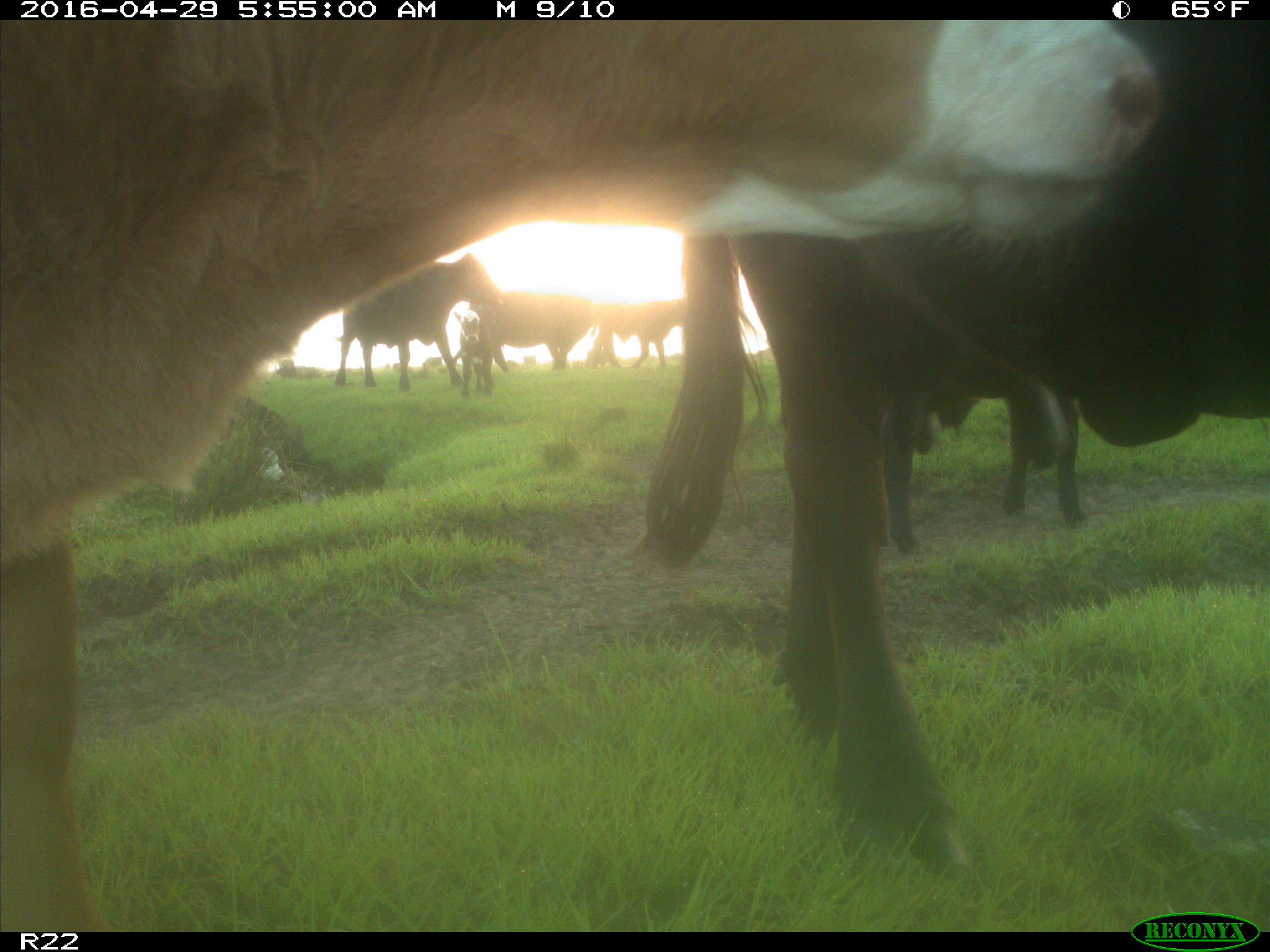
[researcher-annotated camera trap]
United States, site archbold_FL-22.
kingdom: Animalia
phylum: Chordata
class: Mammalia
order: Artiodactyla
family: Bovidae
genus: Bos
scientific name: Bos taurus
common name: domestic cow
Bos taurus (domestic cow).